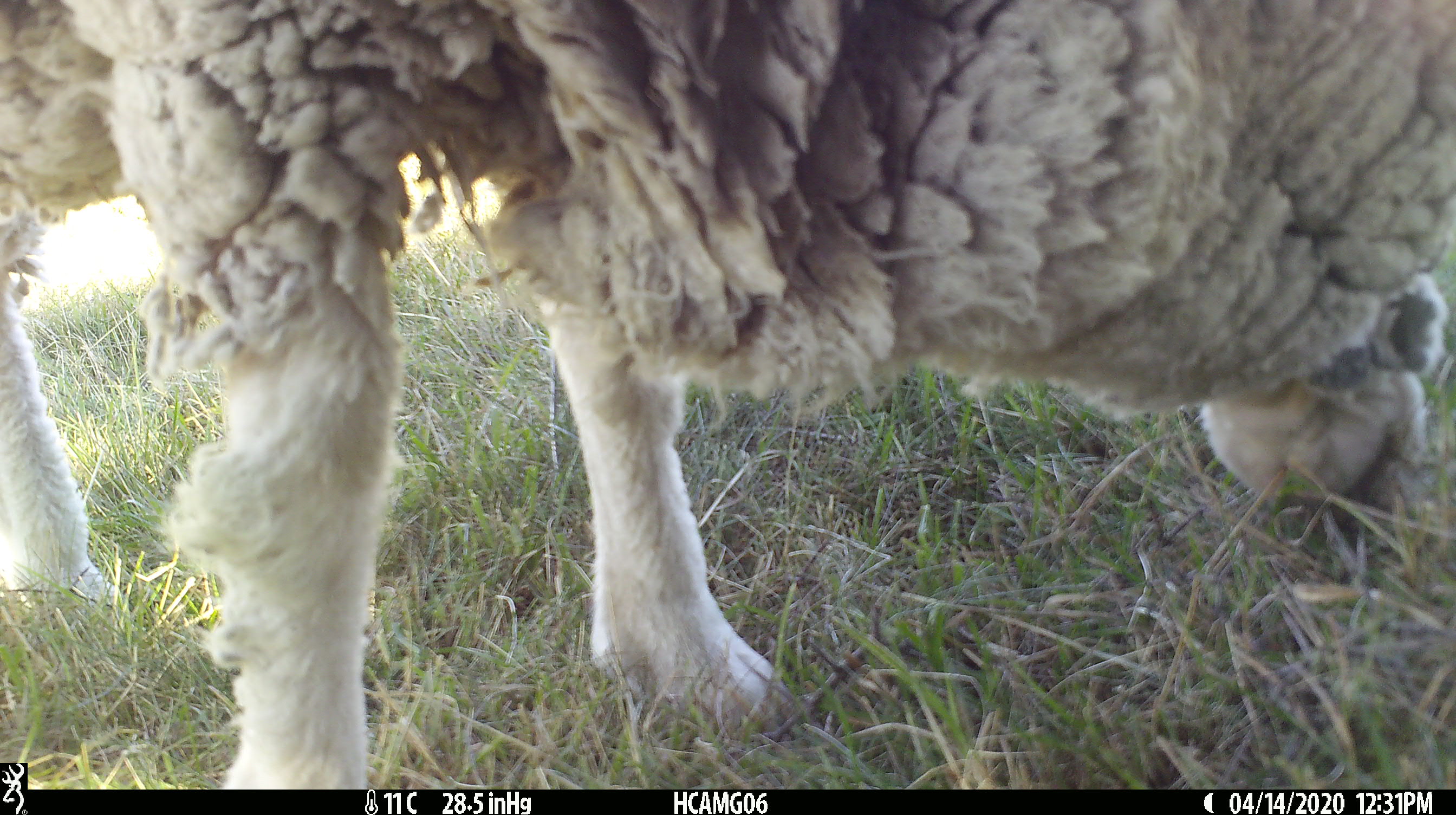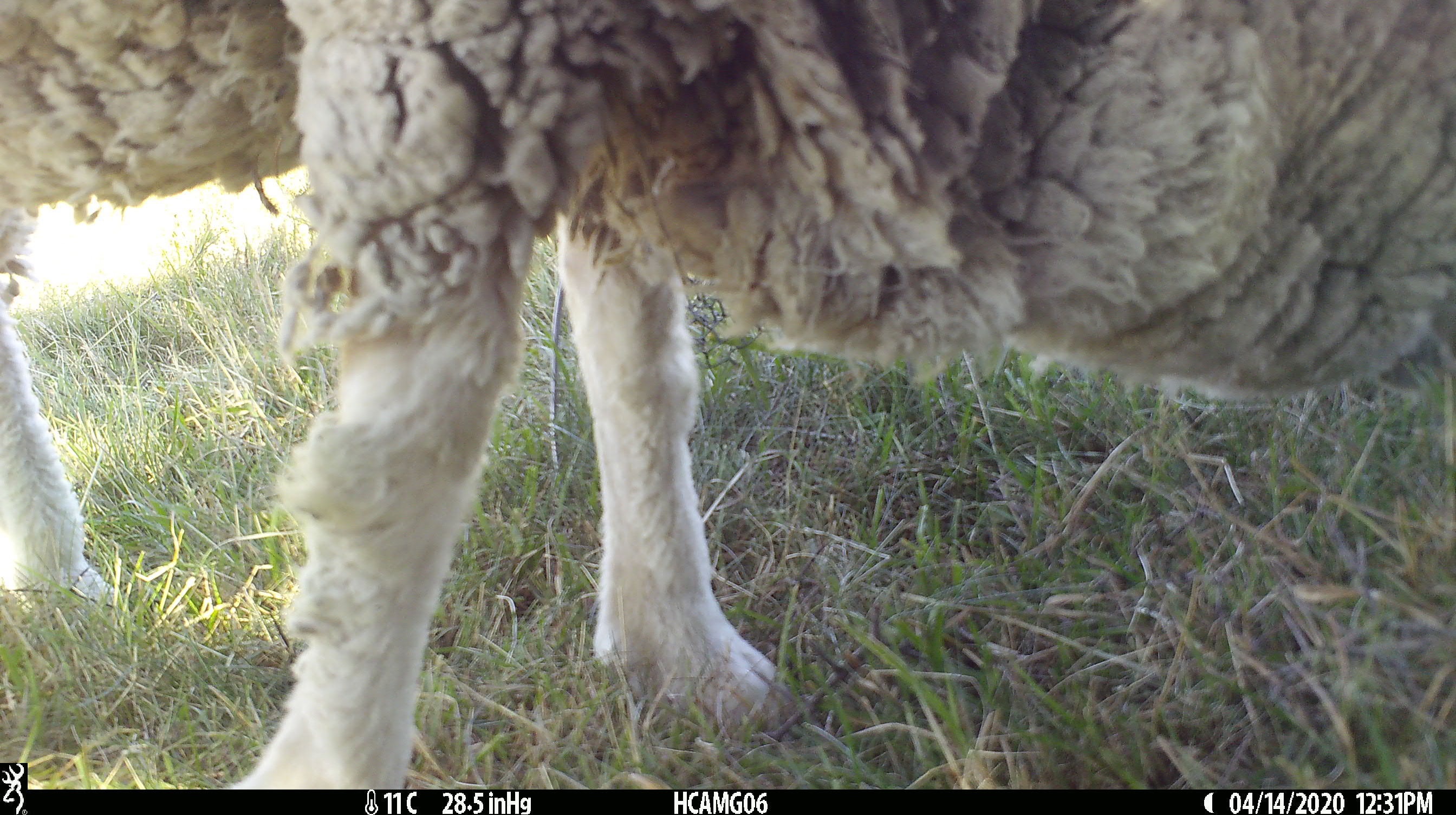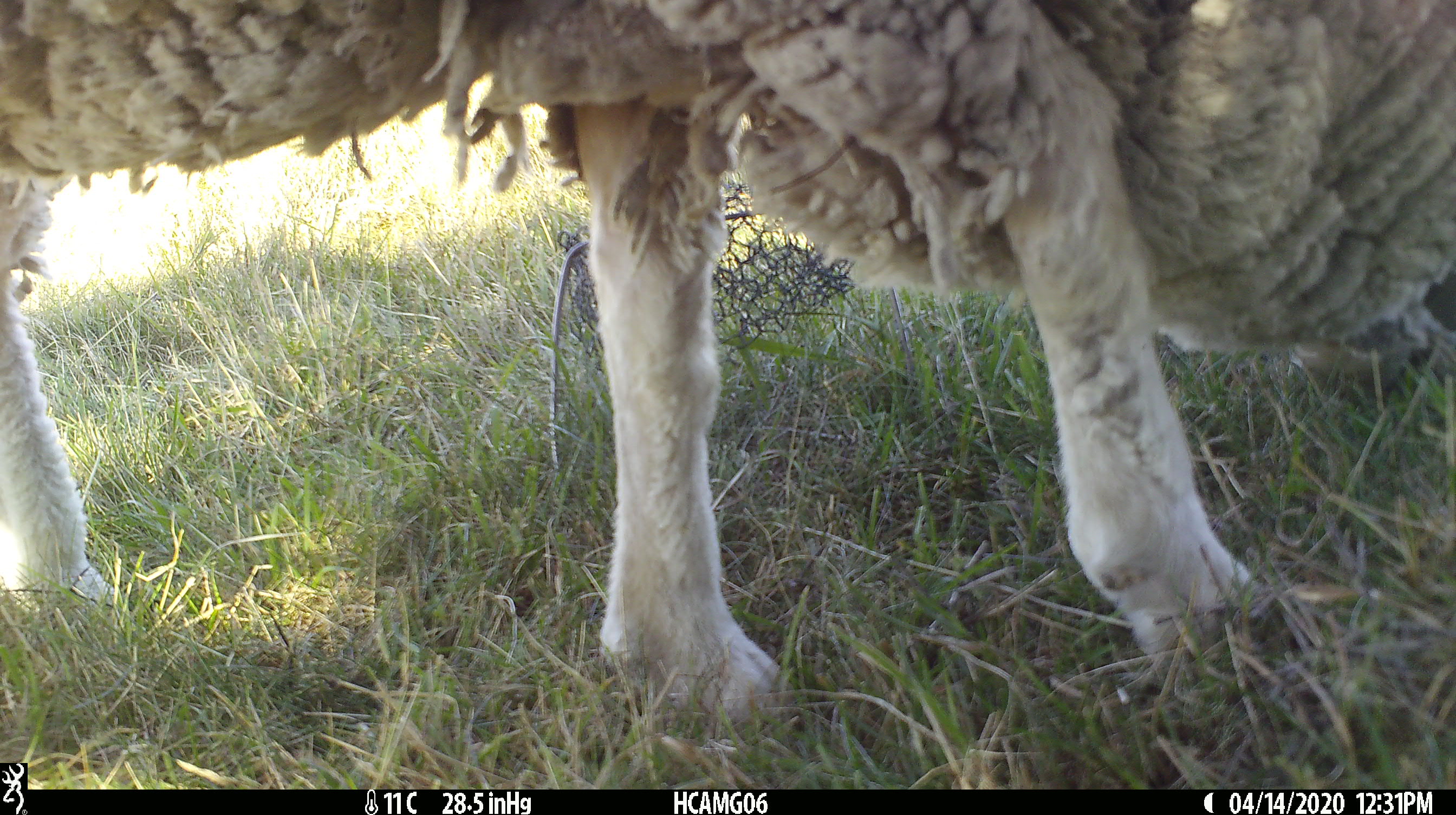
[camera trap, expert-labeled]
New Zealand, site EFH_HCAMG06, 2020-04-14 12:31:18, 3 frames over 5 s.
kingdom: Animalia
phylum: Chordata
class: Mammalia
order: Artiodactyla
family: Bovidae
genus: Ovis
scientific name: Ovis aries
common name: domestic sheep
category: sheep